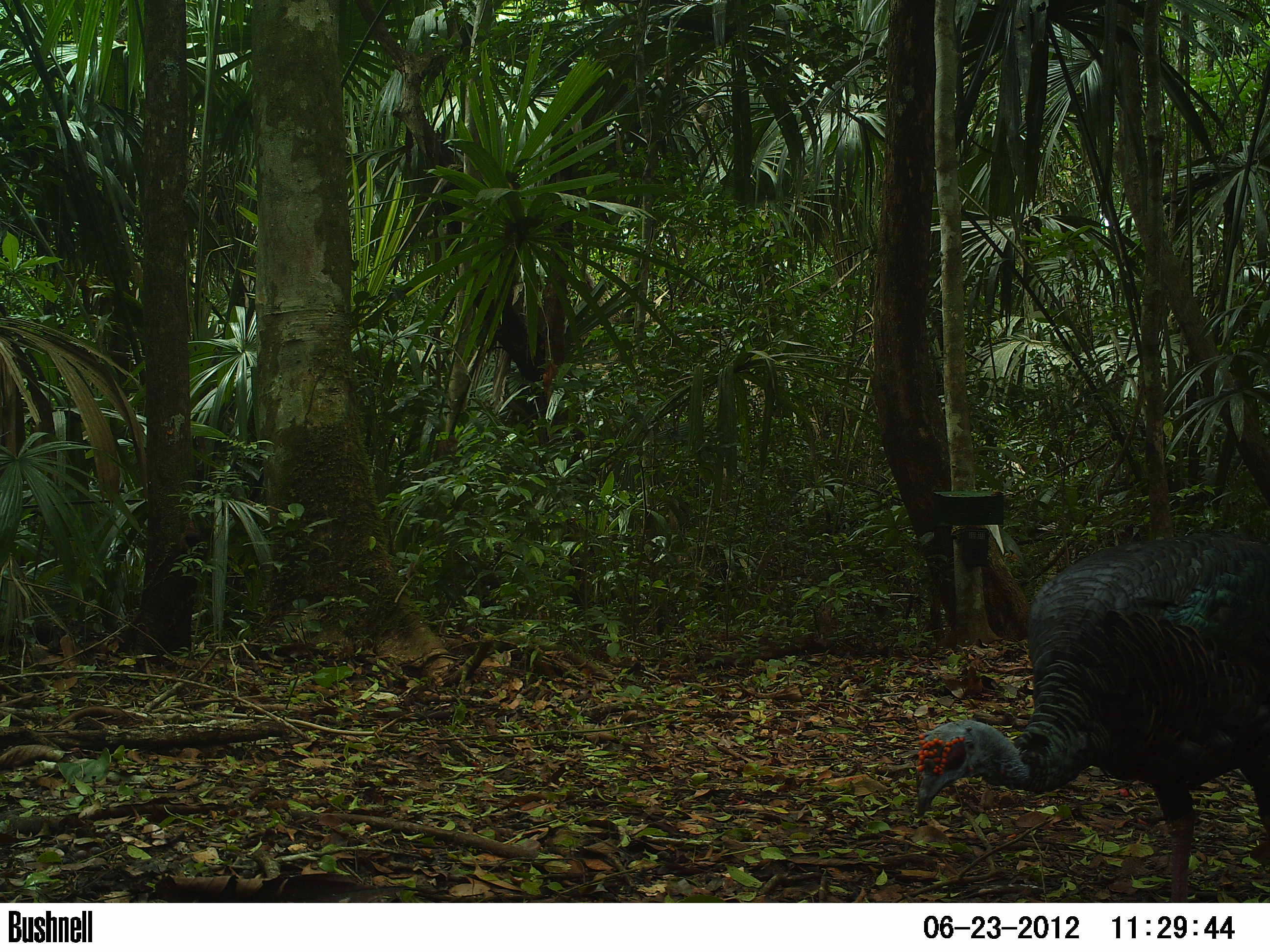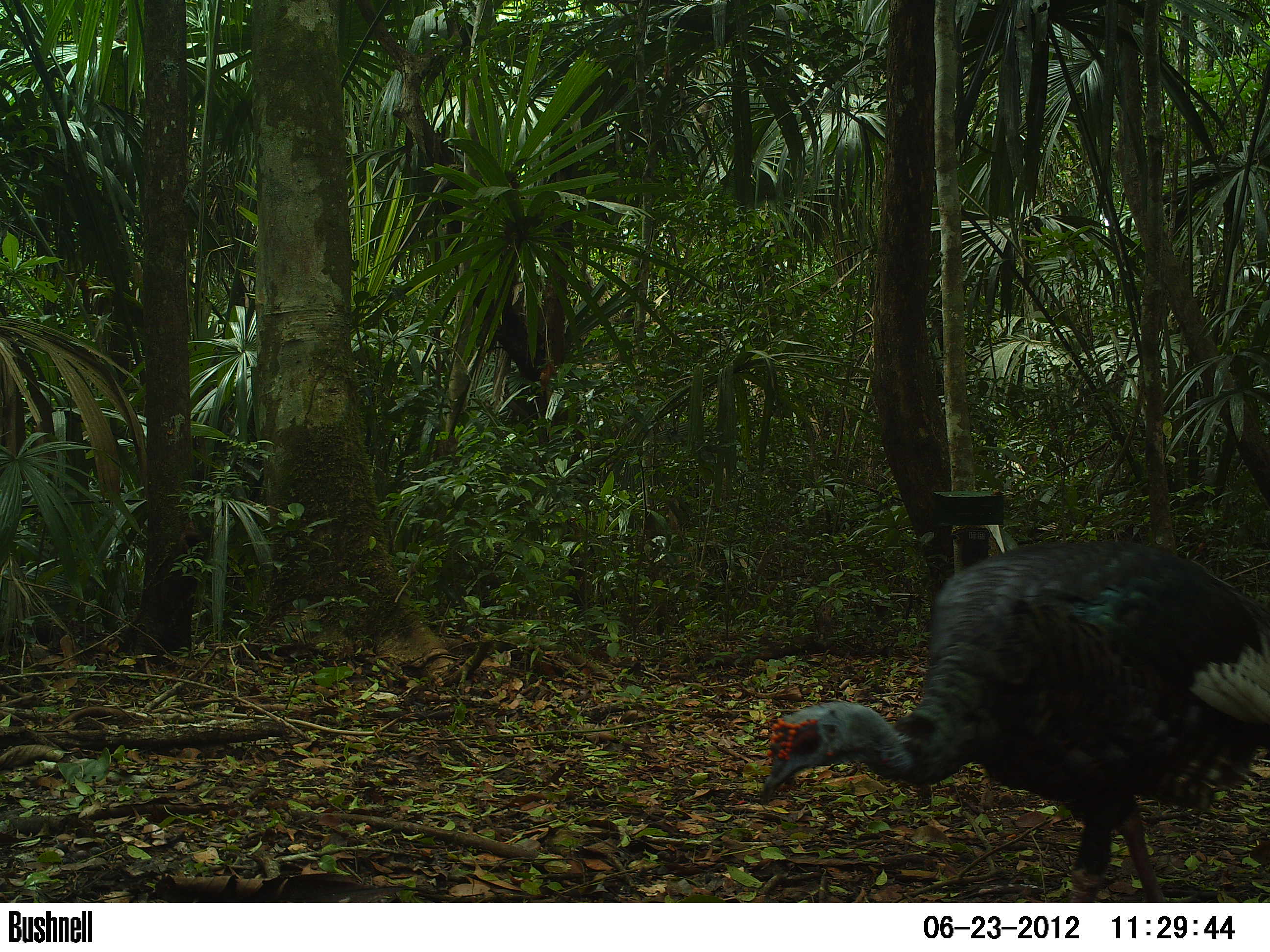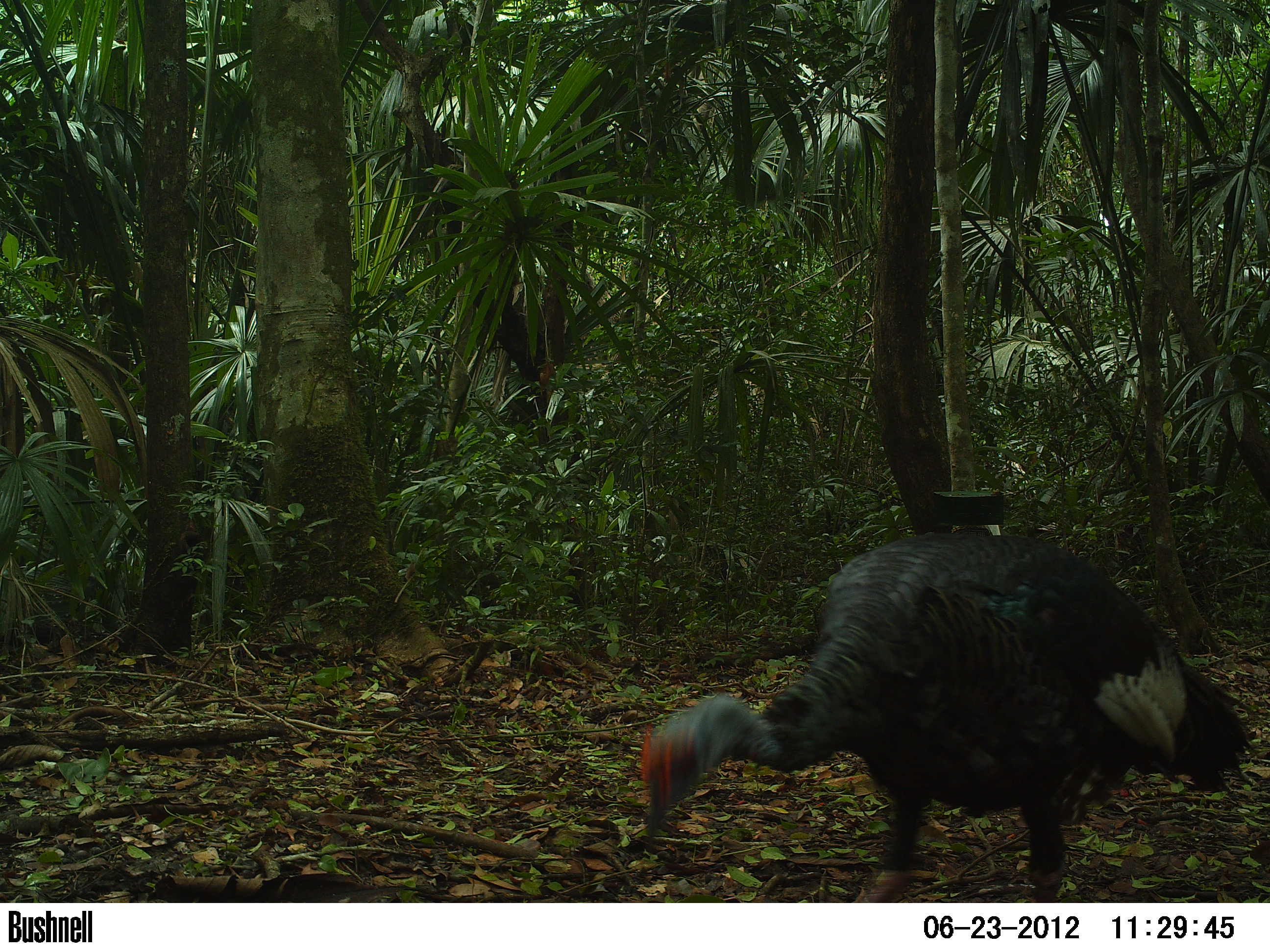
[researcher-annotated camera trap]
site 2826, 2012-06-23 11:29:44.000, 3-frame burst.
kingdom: Animalia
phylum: Chordata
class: Aves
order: Galliformes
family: Phasianidae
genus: Meleagris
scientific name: Meleagris ocellata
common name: ocellated turkey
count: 1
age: adult